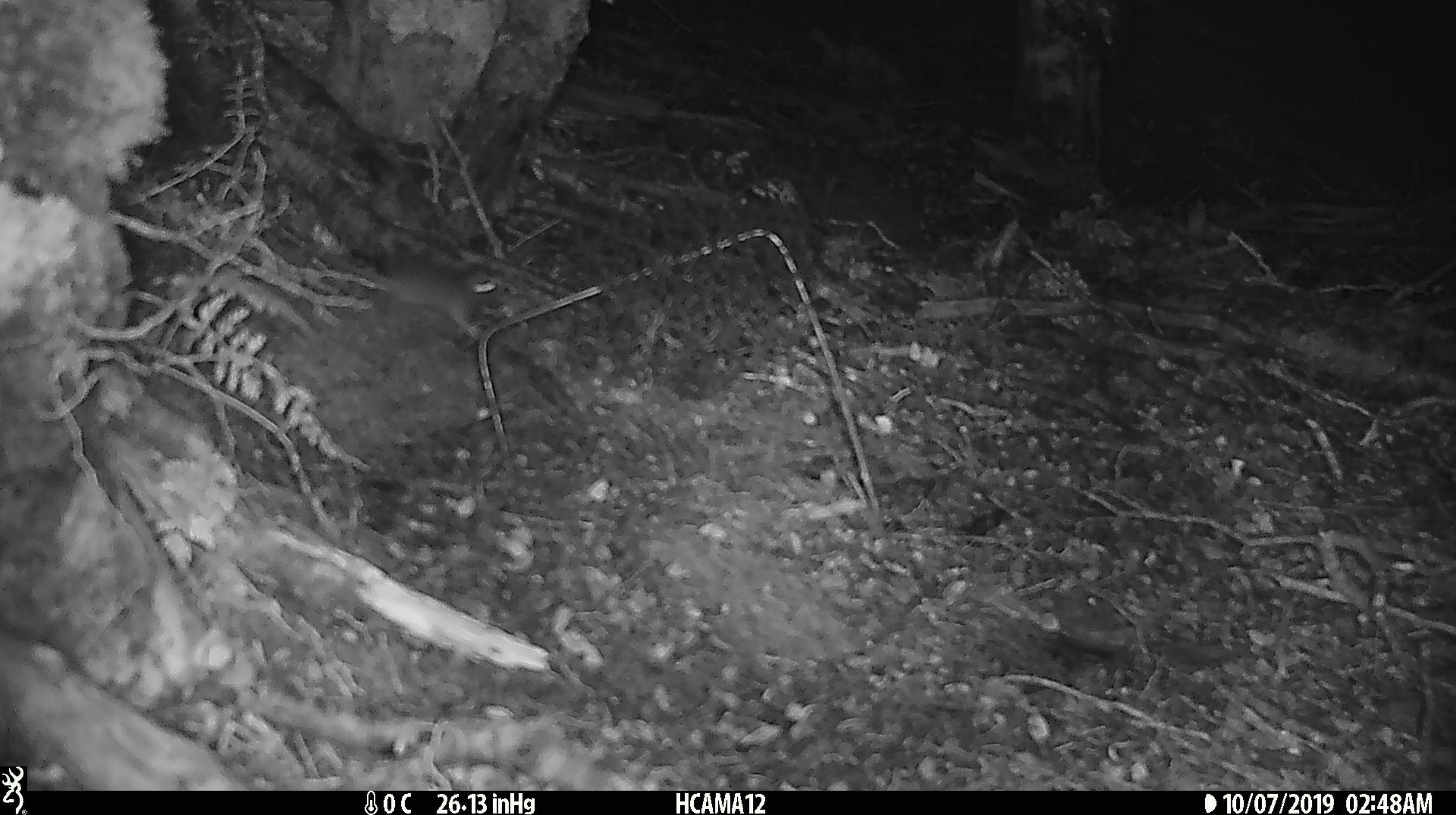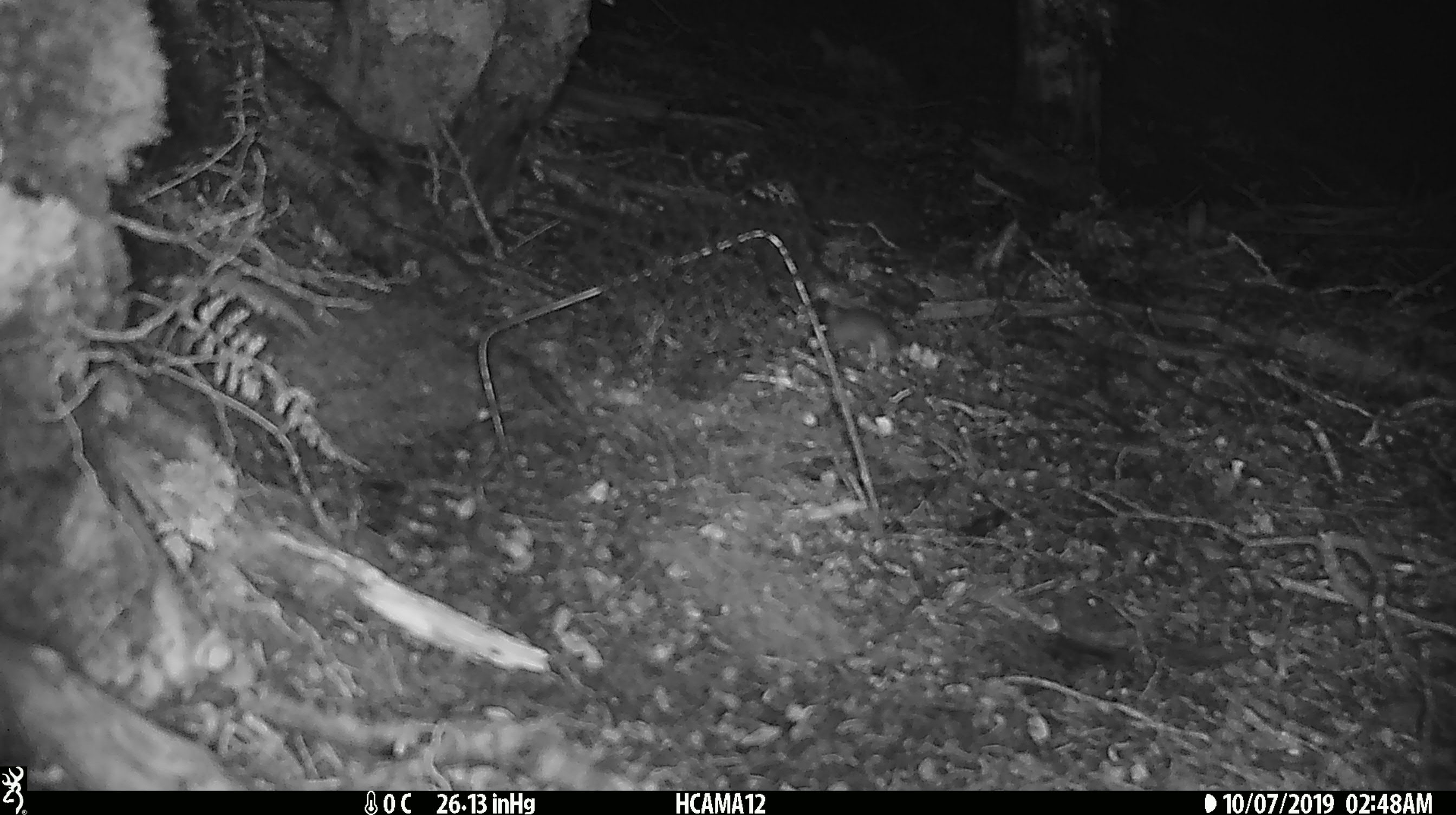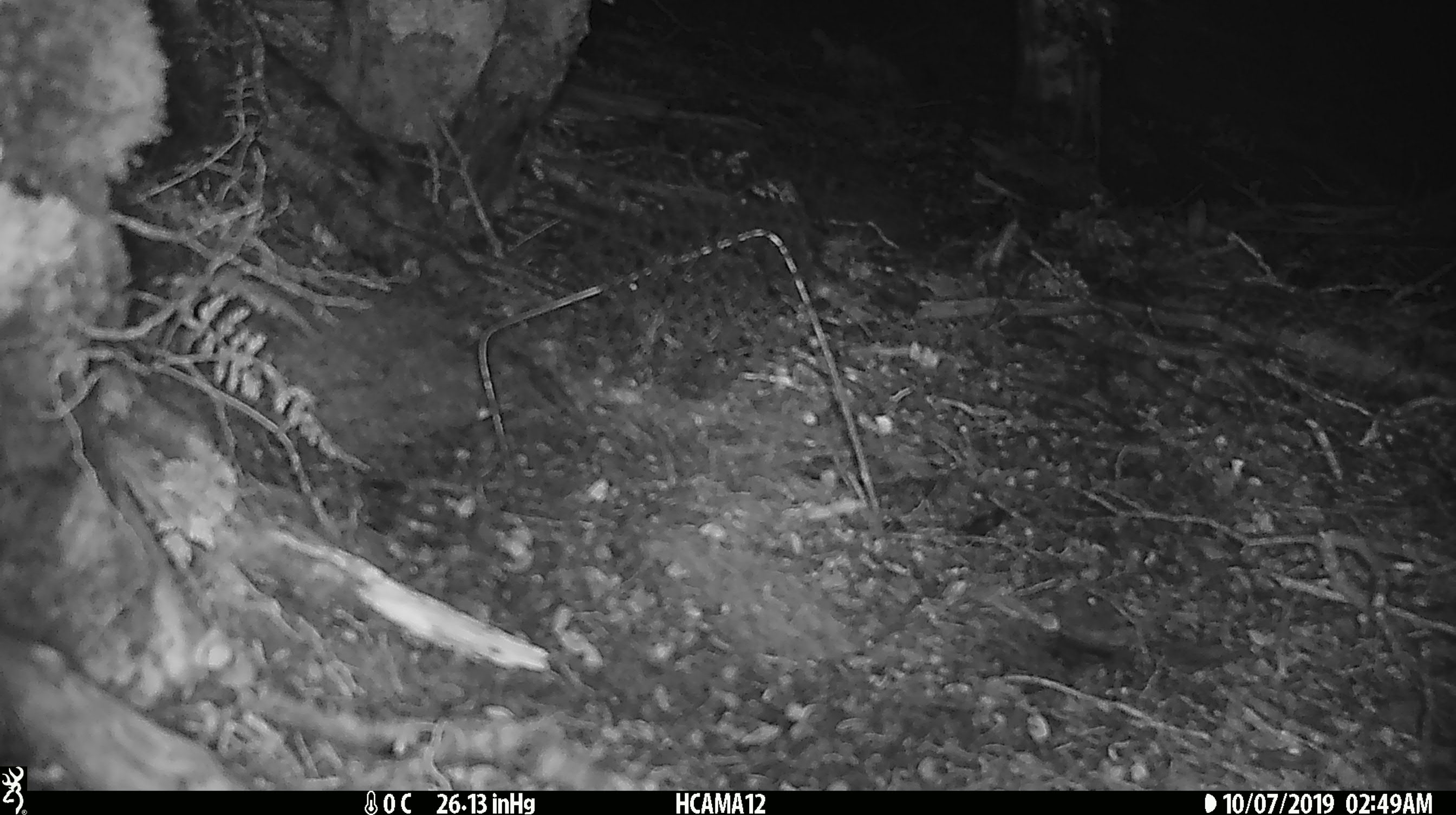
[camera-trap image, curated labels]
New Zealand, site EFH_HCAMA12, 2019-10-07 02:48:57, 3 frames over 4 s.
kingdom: Animalia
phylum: Chordata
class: Mammalia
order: Rodentia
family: Muridae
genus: Mus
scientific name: Mus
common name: mouse